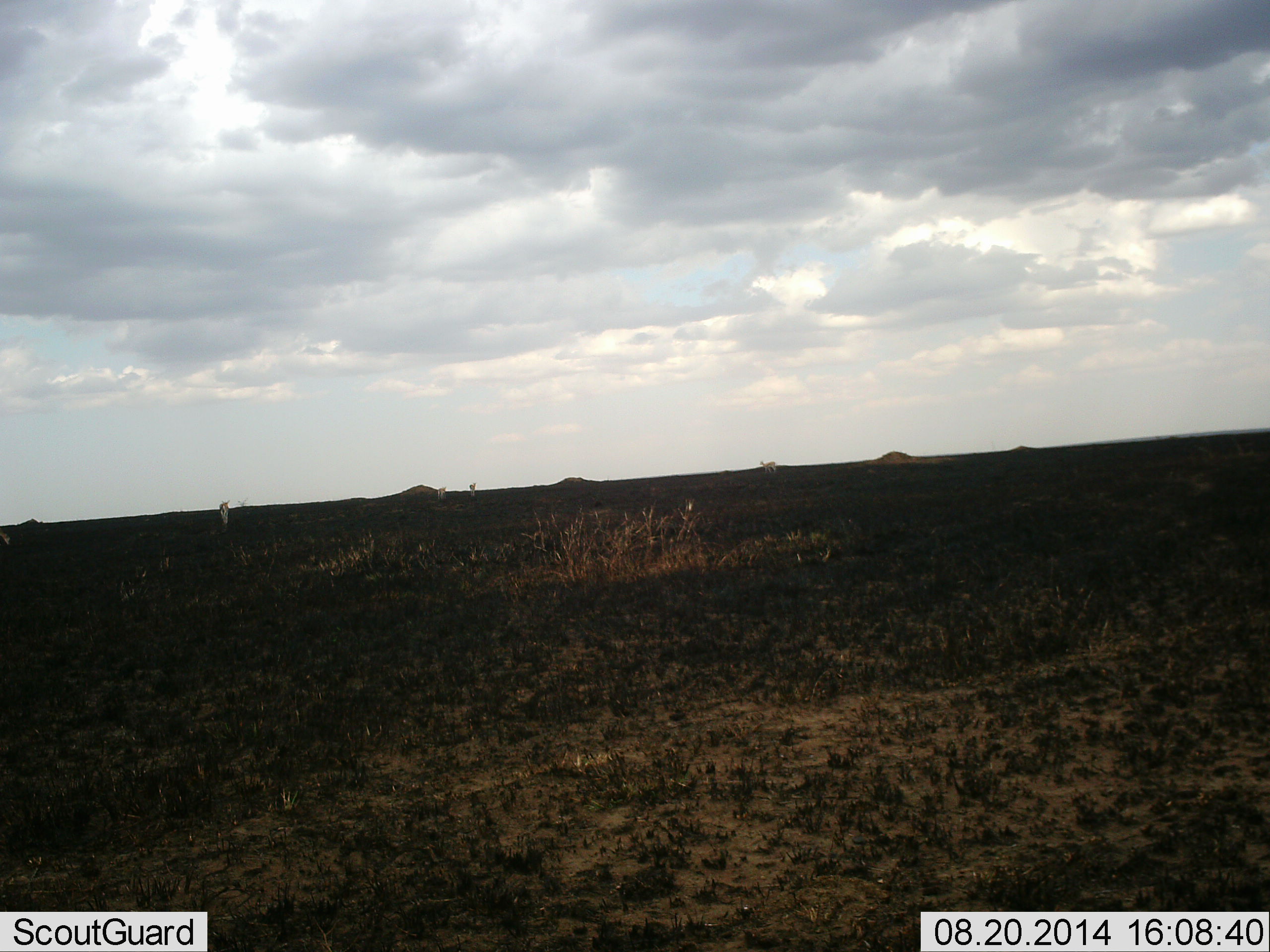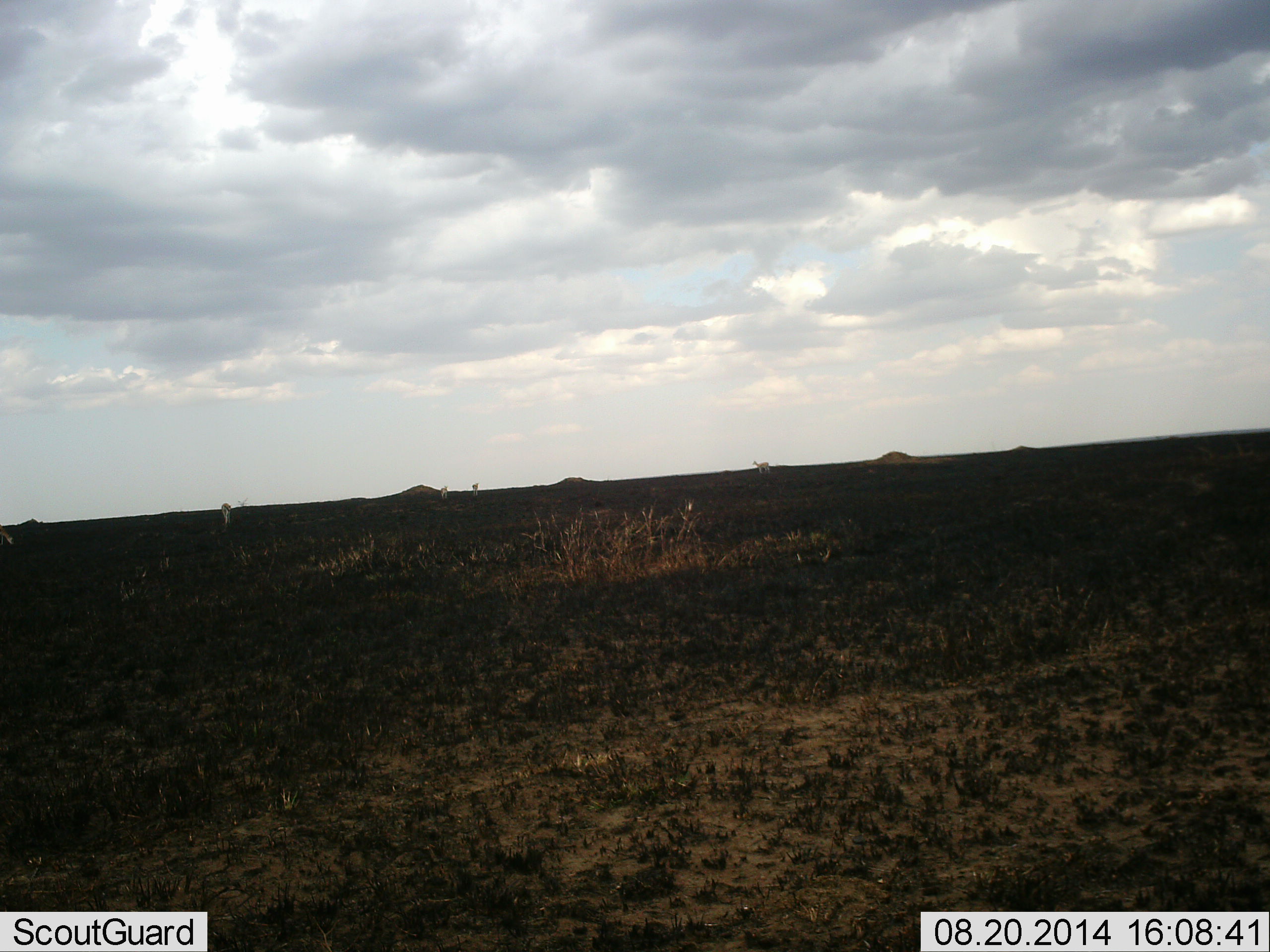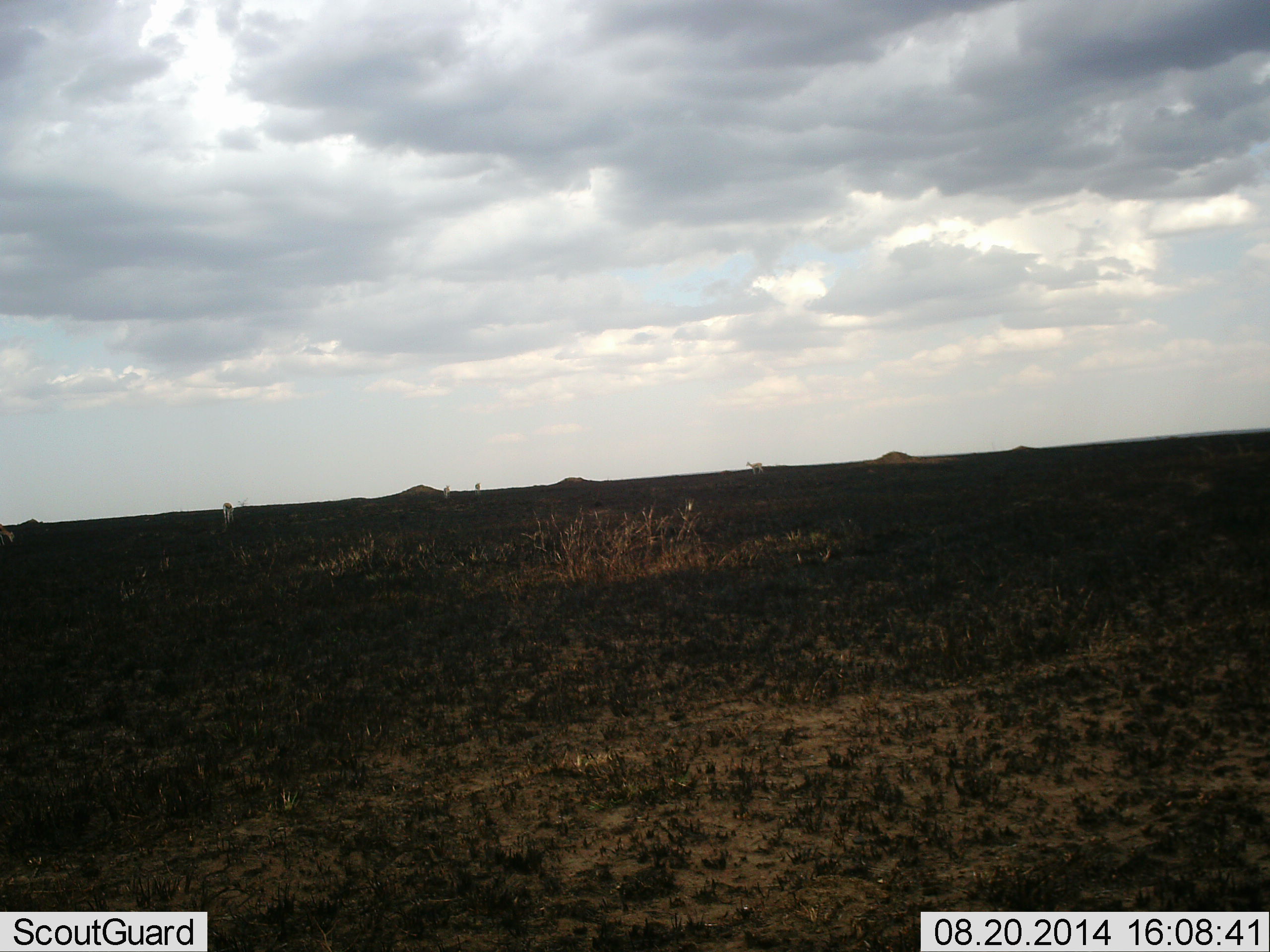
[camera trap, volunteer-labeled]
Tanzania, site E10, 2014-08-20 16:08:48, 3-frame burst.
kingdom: Animalia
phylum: Chordata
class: Mammalia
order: Artiodactyla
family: Bovidae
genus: Eudorcas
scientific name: Eudorcas thomsonii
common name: thomson's gazelle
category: gazellethomsons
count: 5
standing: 43%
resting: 0%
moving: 71%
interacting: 0%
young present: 0%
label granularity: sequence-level